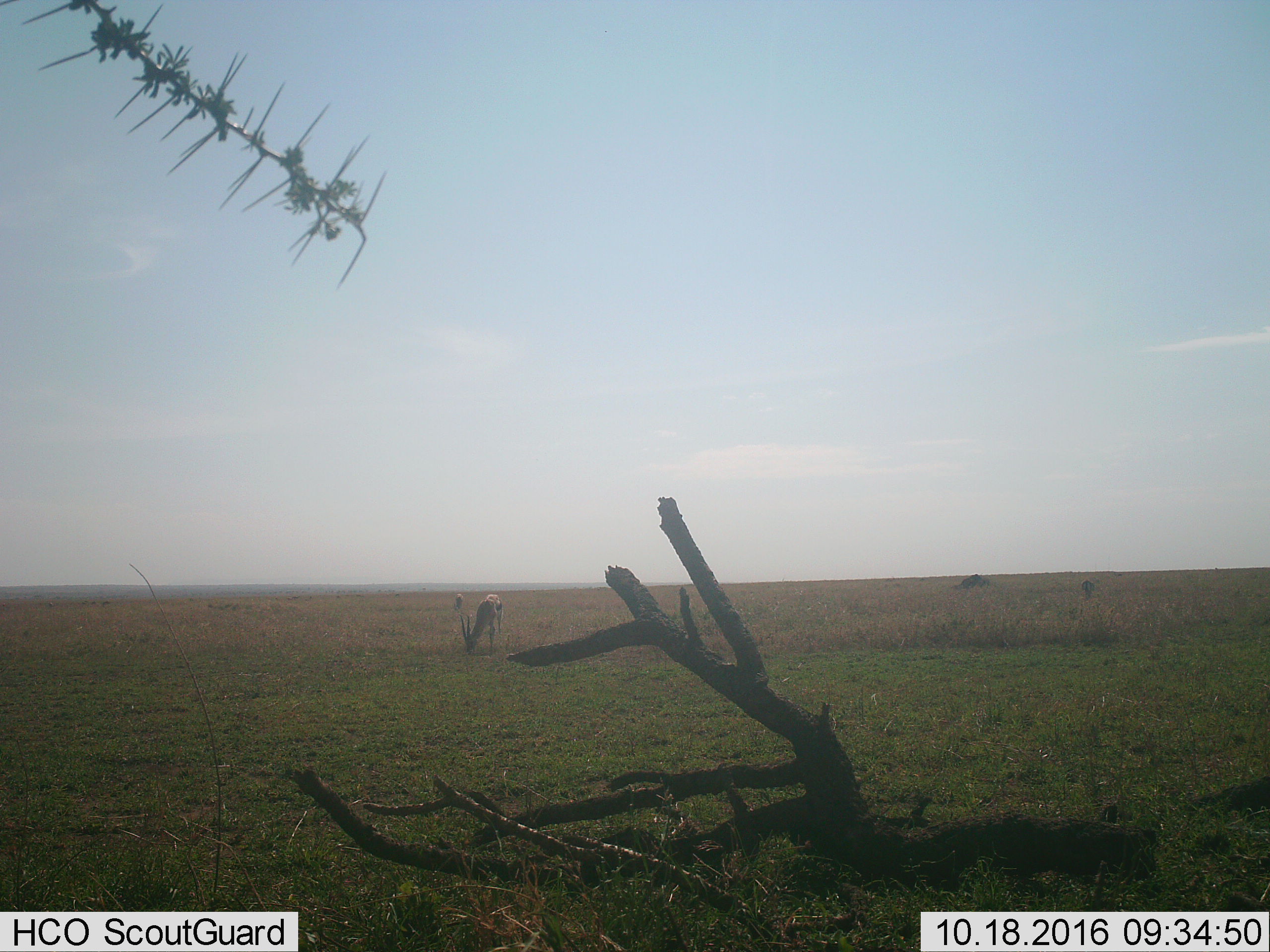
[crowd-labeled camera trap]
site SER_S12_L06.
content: unidentified animal